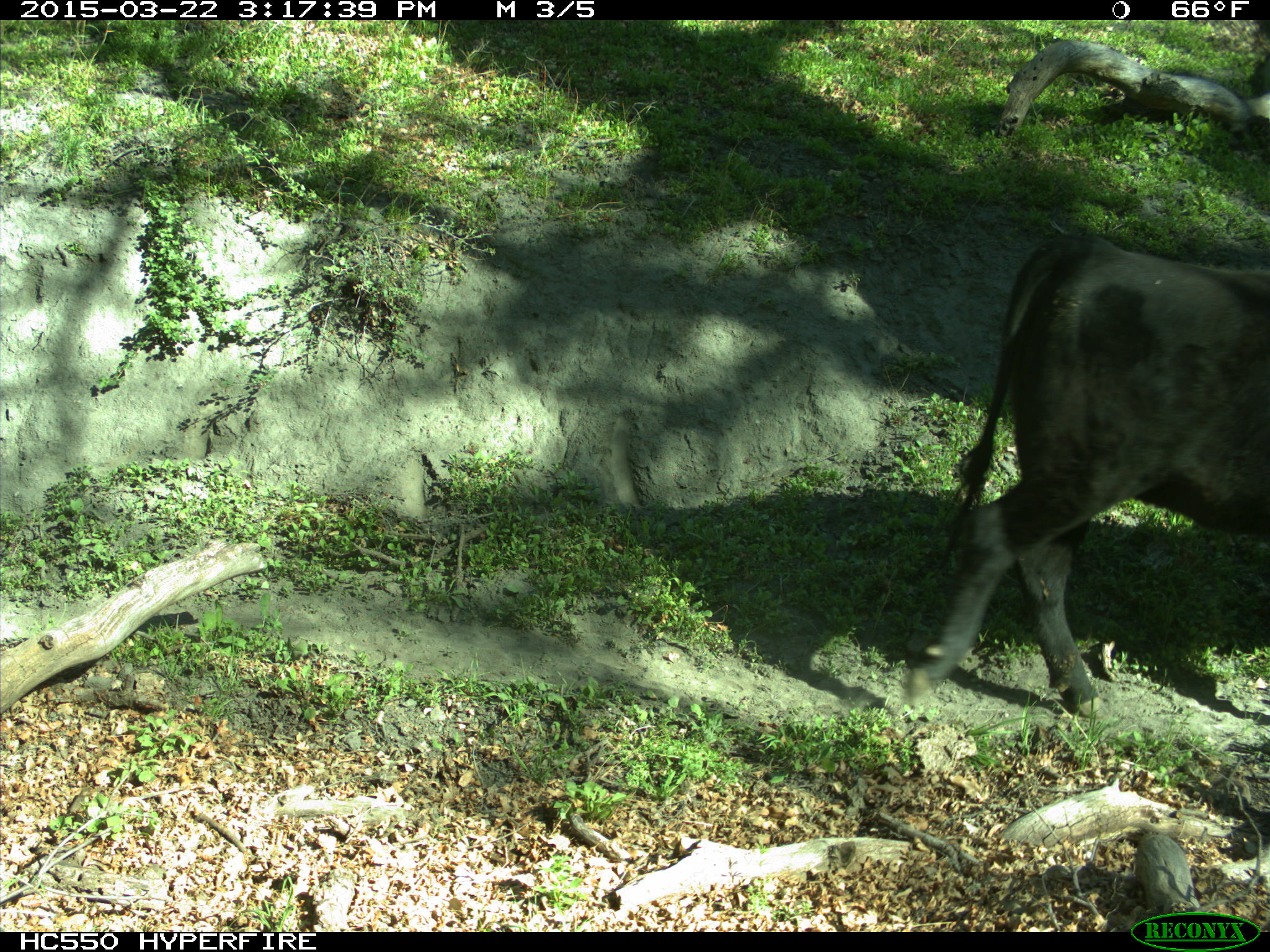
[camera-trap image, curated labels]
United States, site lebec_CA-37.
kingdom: Animalia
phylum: Chordata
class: Mammalia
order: Artiodactyla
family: Bovidae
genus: Bos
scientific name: Bos taurus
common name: domestic cow